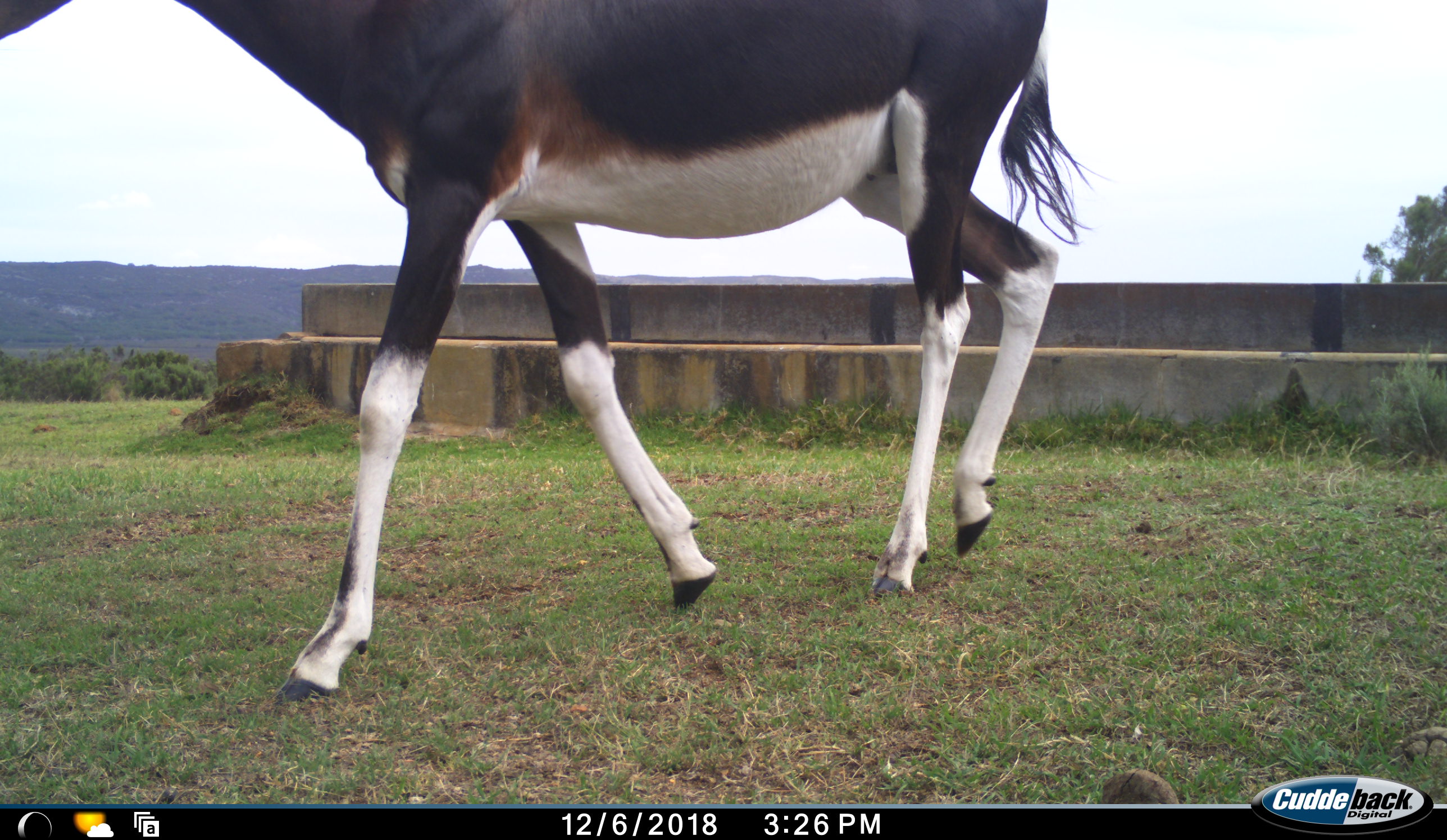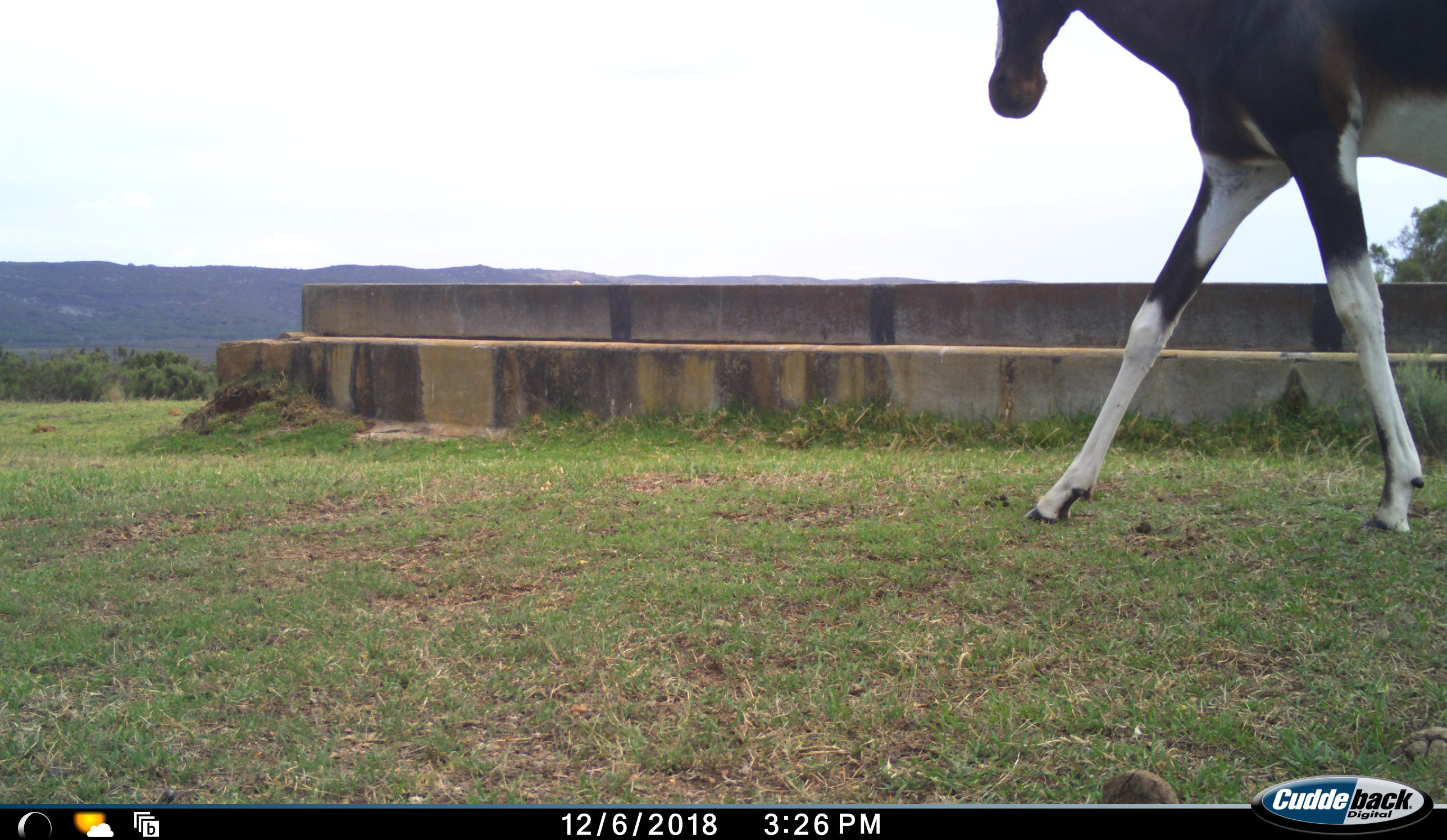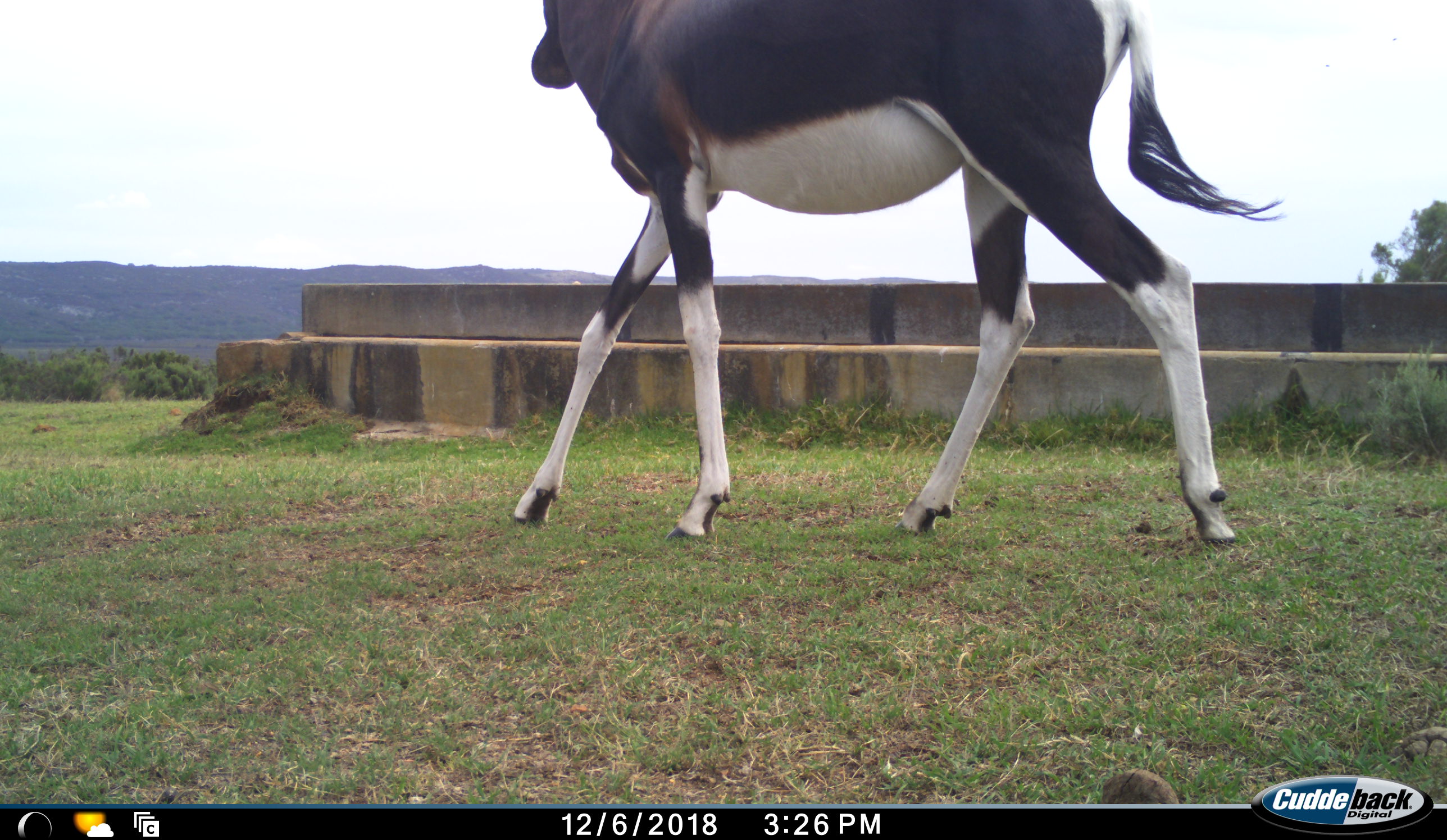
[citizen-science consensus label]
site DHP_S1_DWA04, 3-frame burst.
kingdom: Animalia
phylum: Chordata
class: Mammalia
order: Artiodactyla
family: Bovidae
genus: Damaliscus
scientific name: Damaliscus pygargus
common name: bontebok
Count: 1.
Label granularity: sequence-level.